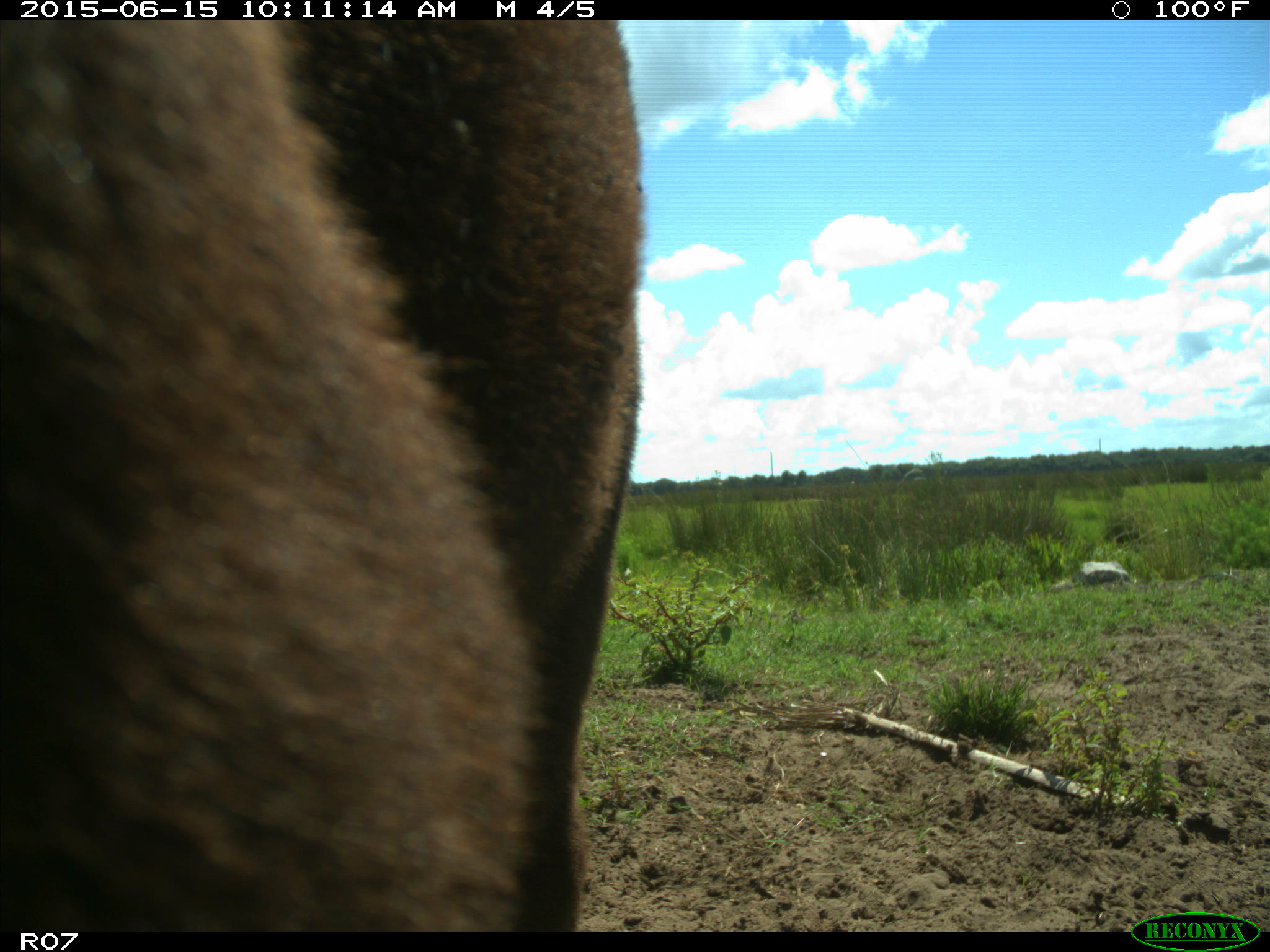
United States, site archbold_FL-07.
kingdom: Animalia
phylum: Chordata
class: Mammalia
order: Artiodactyla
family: Bovidae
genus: Bos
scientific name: Bos taurus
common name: domestic cow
Bos taurus (domestic cow).